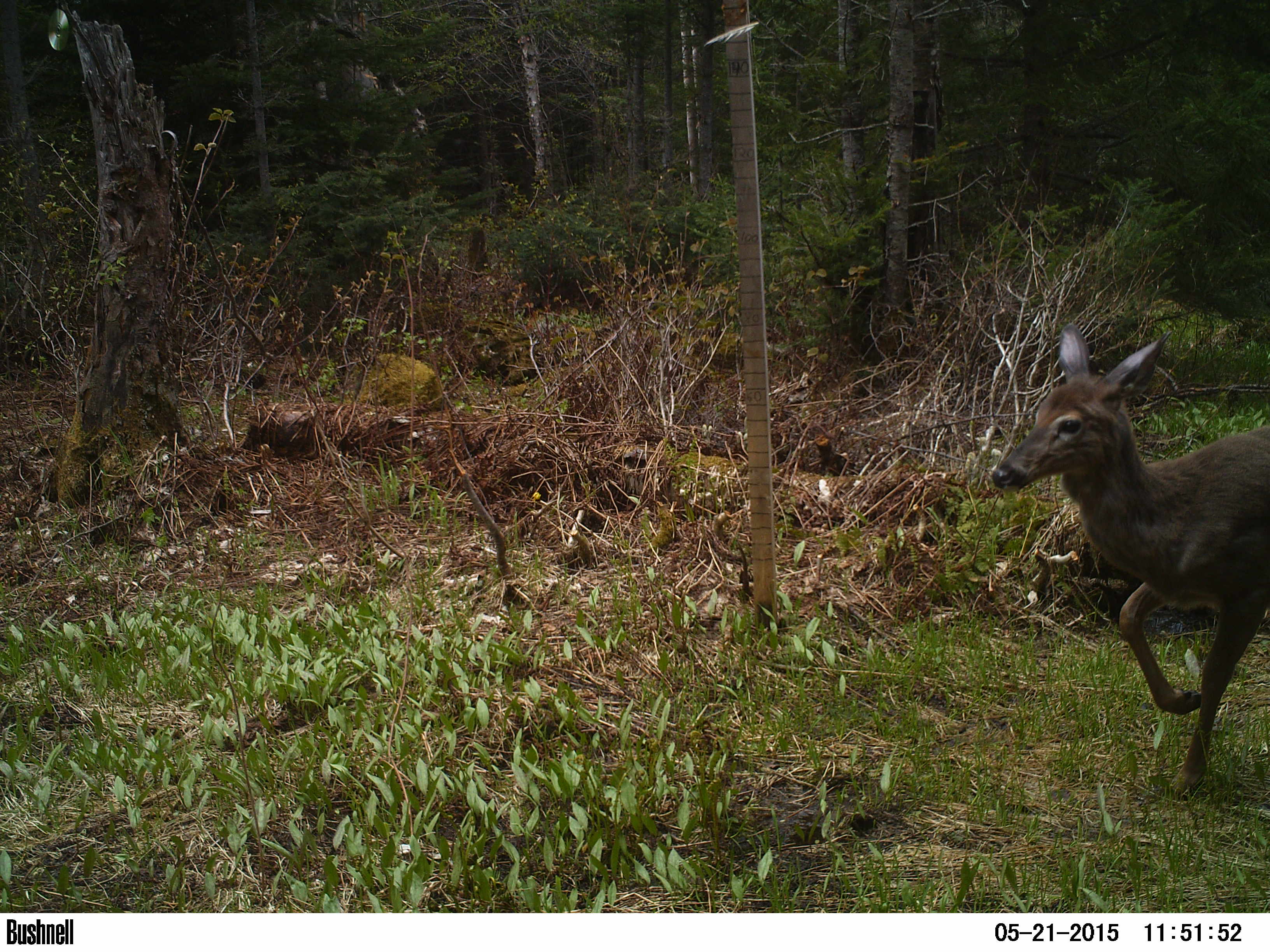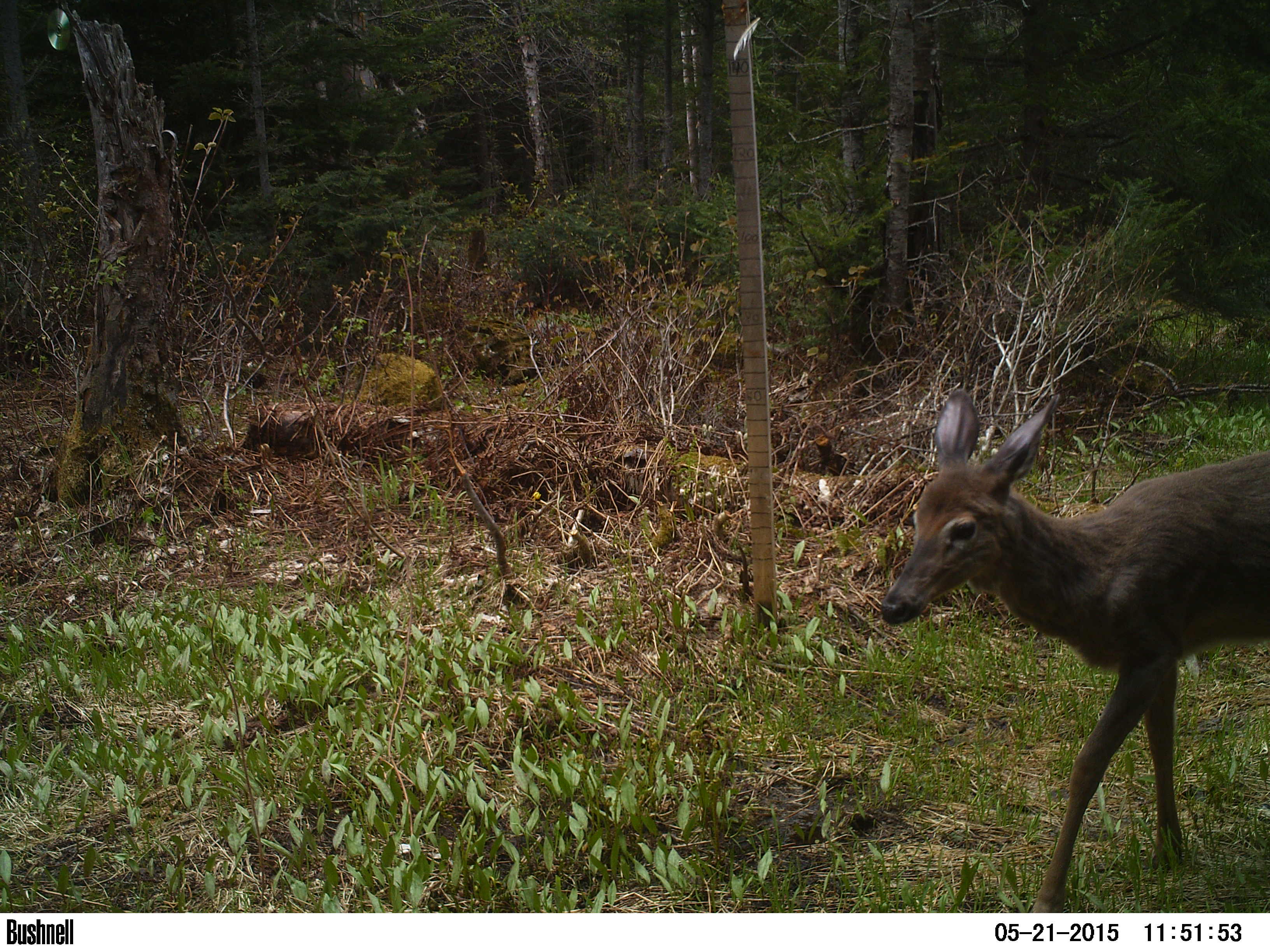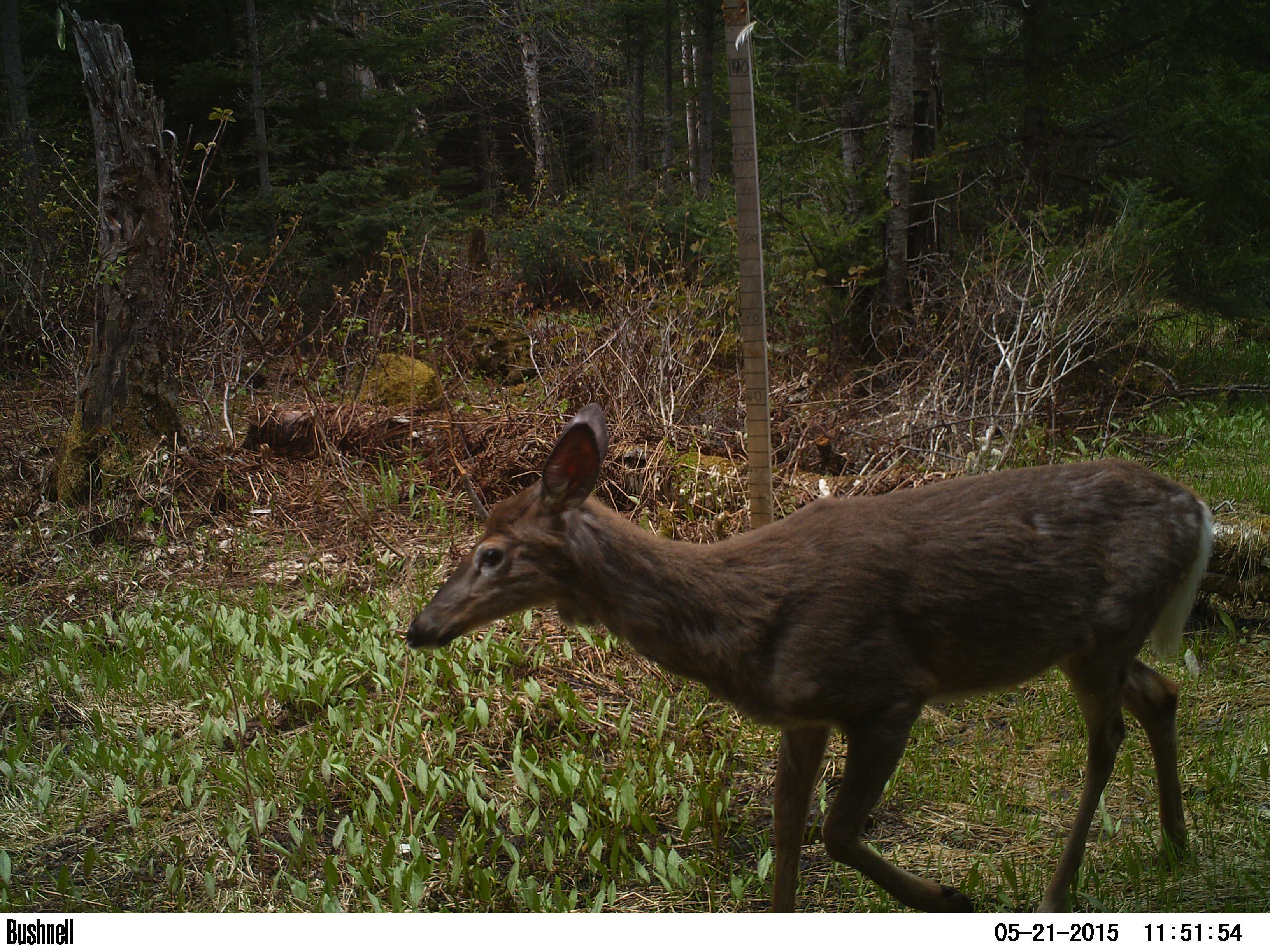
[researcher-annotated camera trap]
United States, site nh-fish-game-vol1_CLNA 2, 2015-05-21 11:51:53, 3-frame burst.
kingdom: Animalia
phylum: Chordata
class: Mammalia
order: Artiodactyla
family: Cervidae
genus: Odocoileus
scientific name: Odocoileus virginianus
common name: white-tailed deer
White-tailed deer (Odocoileus virginianus).